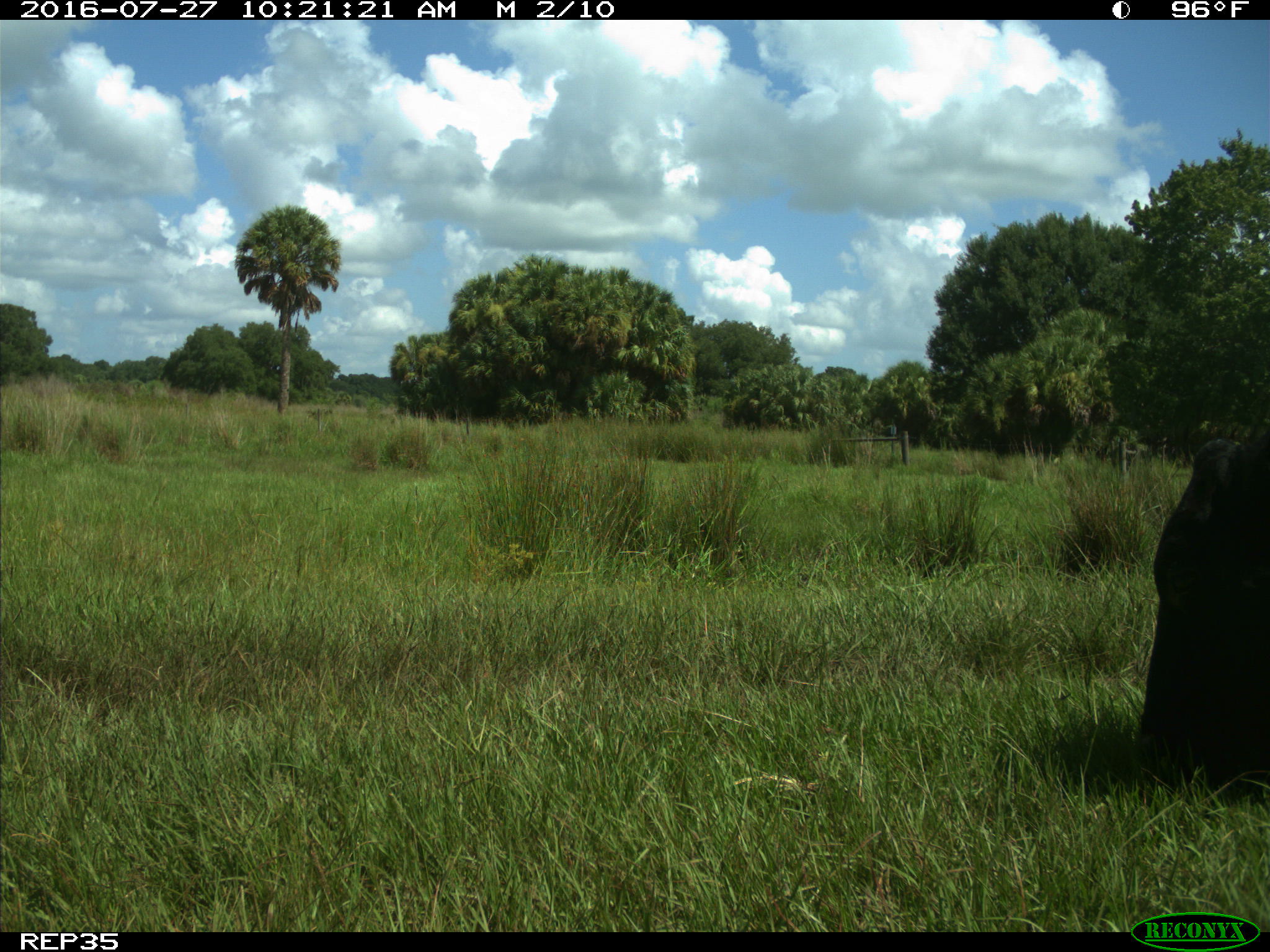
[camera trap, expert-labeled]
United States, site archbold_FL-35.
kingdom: Animalia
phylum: Chordata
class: Mammalia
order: Artiodactyla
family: Bovidae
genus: Bos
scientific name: Bos taurus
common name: domestic cow